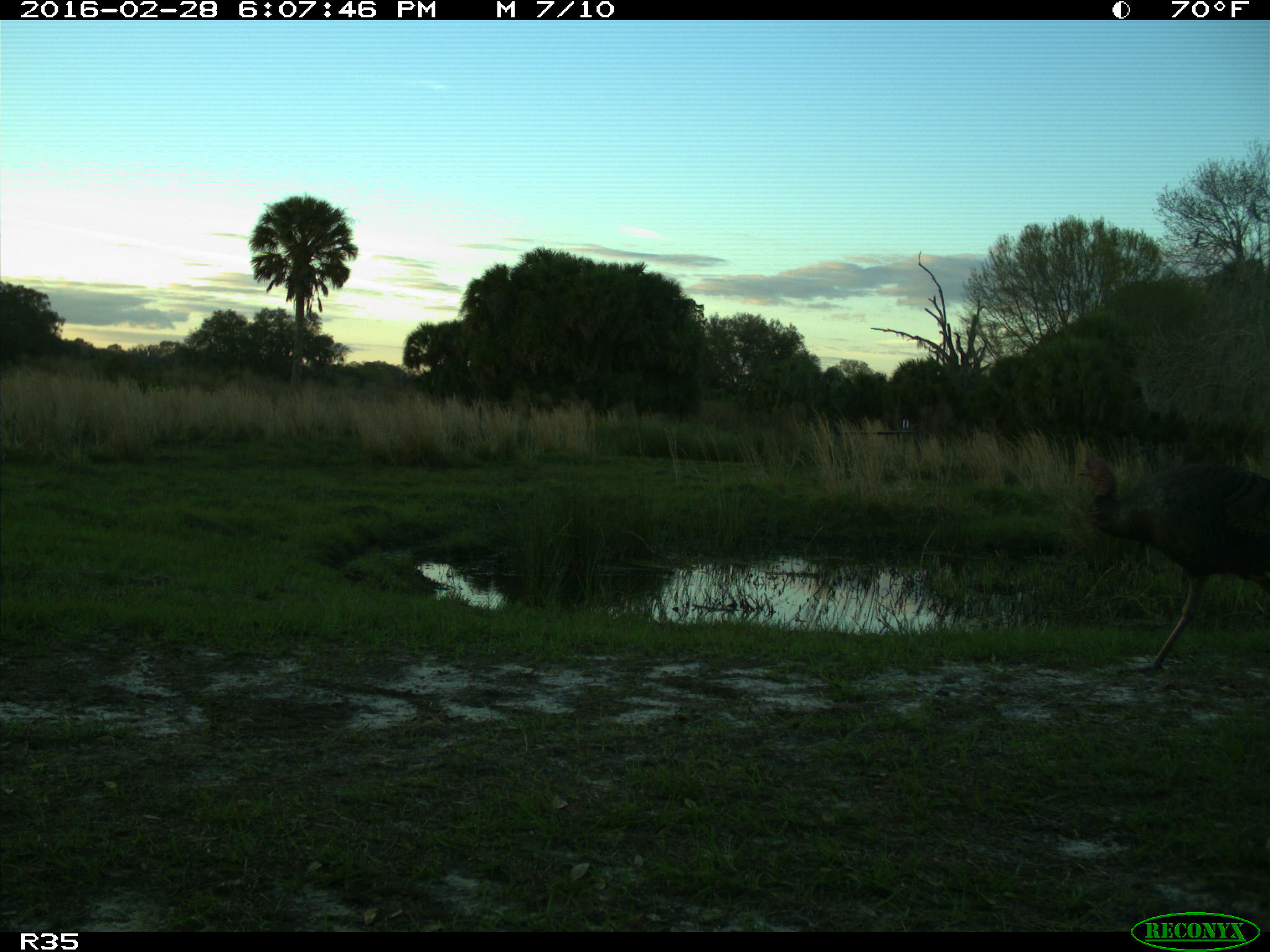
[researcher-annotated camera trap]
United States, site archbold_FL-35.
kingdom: Animalia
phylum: Chordata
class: Aves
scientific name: Aves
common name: birds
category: unidentified bird